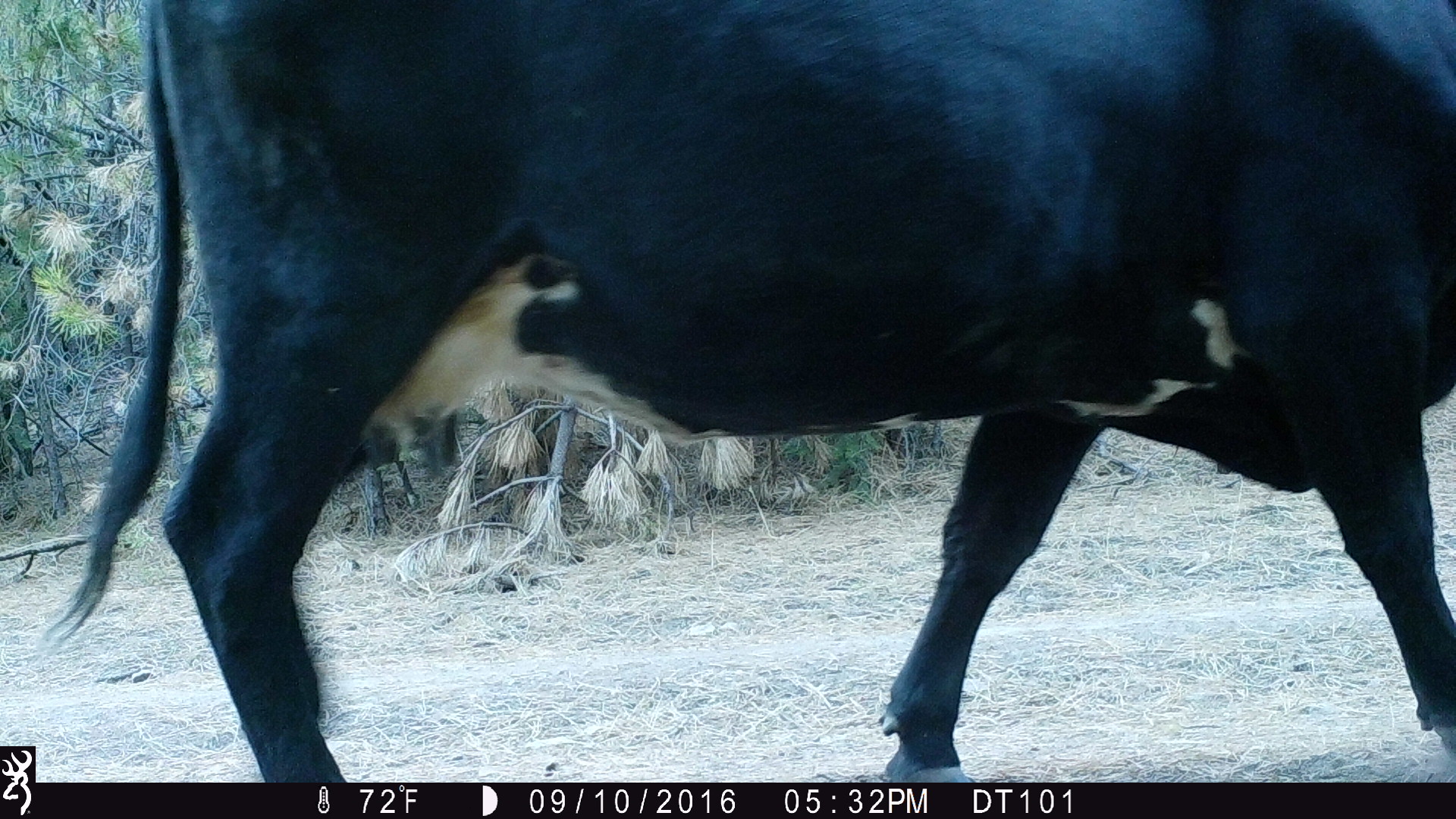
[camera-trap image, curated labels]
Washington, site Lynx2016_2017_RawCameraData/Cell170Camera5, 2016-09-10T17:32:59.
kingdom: Animalia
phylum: Chordata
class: Mammalia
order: Artiodactyla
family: Bovidae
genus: Bos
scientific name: Bos taurus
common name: domestic cattle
Domestic cattle (Bos taurus). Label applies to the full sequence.